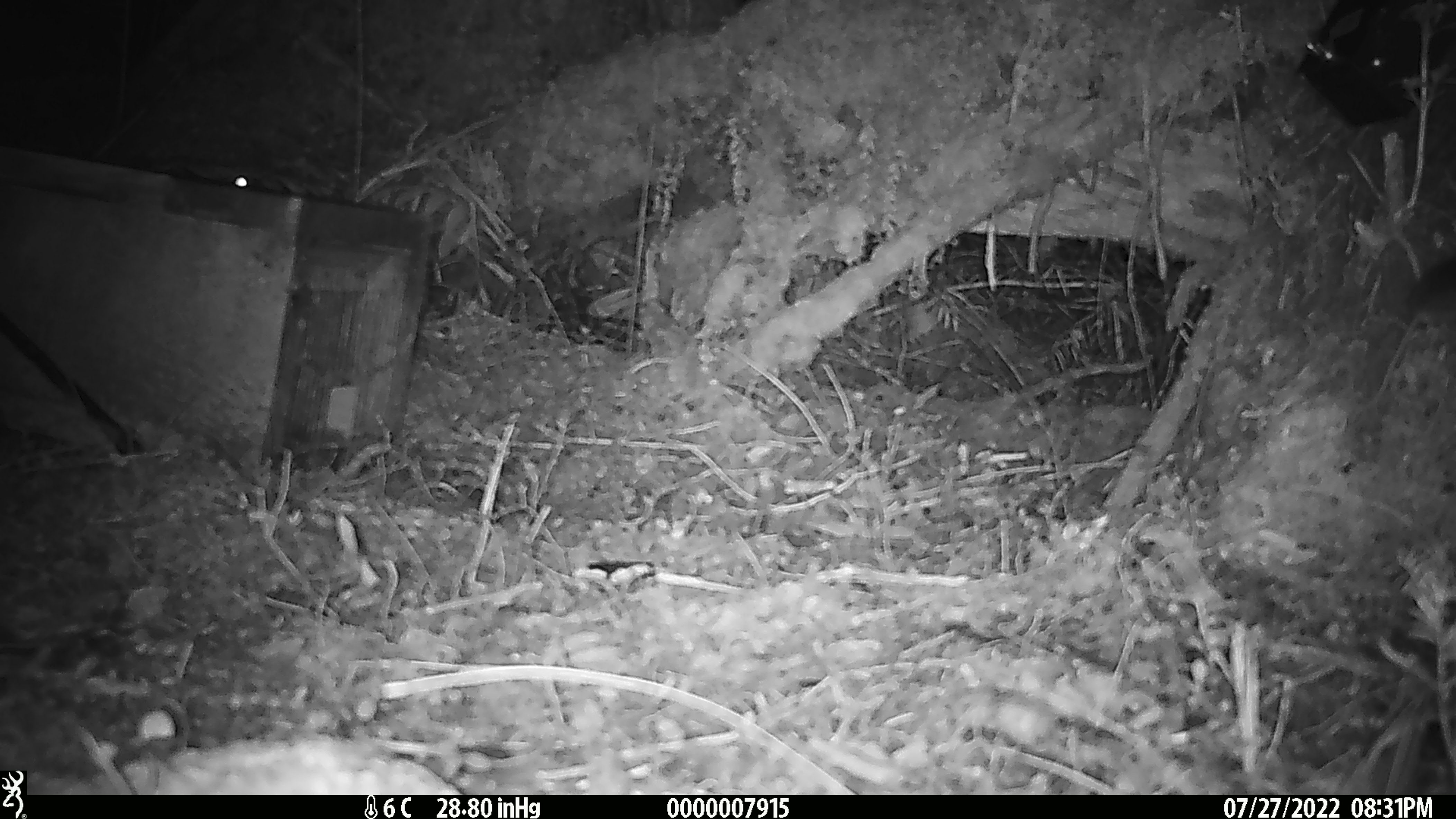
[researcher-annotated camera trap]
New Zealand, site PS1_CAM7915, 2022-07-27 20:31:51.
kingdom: Animalia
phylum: Chordata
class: Mammalia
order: Rodentia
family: Muridae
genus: Mus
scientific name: Mus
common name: mouse